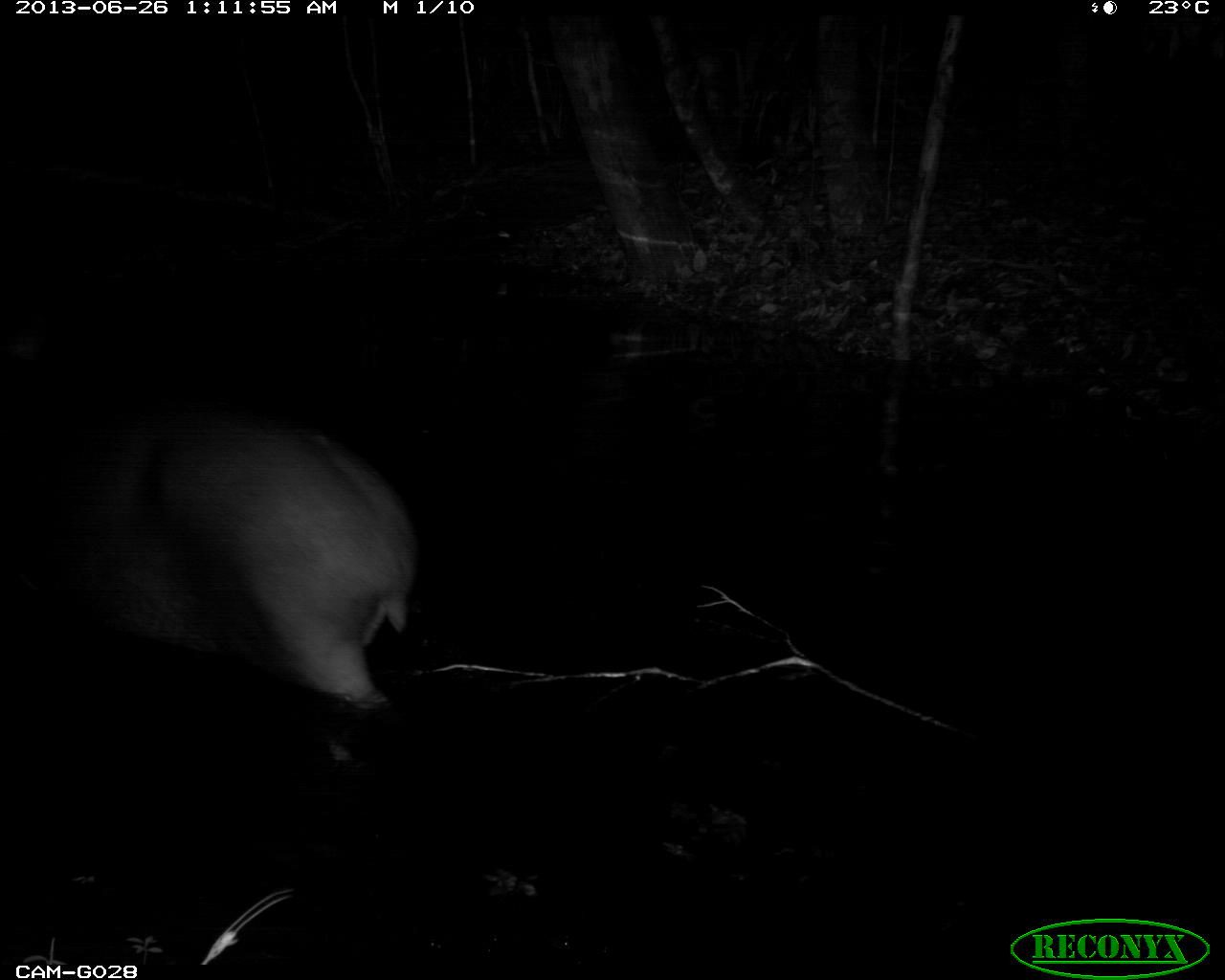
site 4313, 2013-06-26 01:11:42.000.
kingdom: Animalia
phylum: Chordata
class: Mammalia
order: Perissodactyla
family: Tapiridae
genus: Tapirus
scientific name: Tapirus bairdii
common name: baird's tapir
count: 1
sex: male